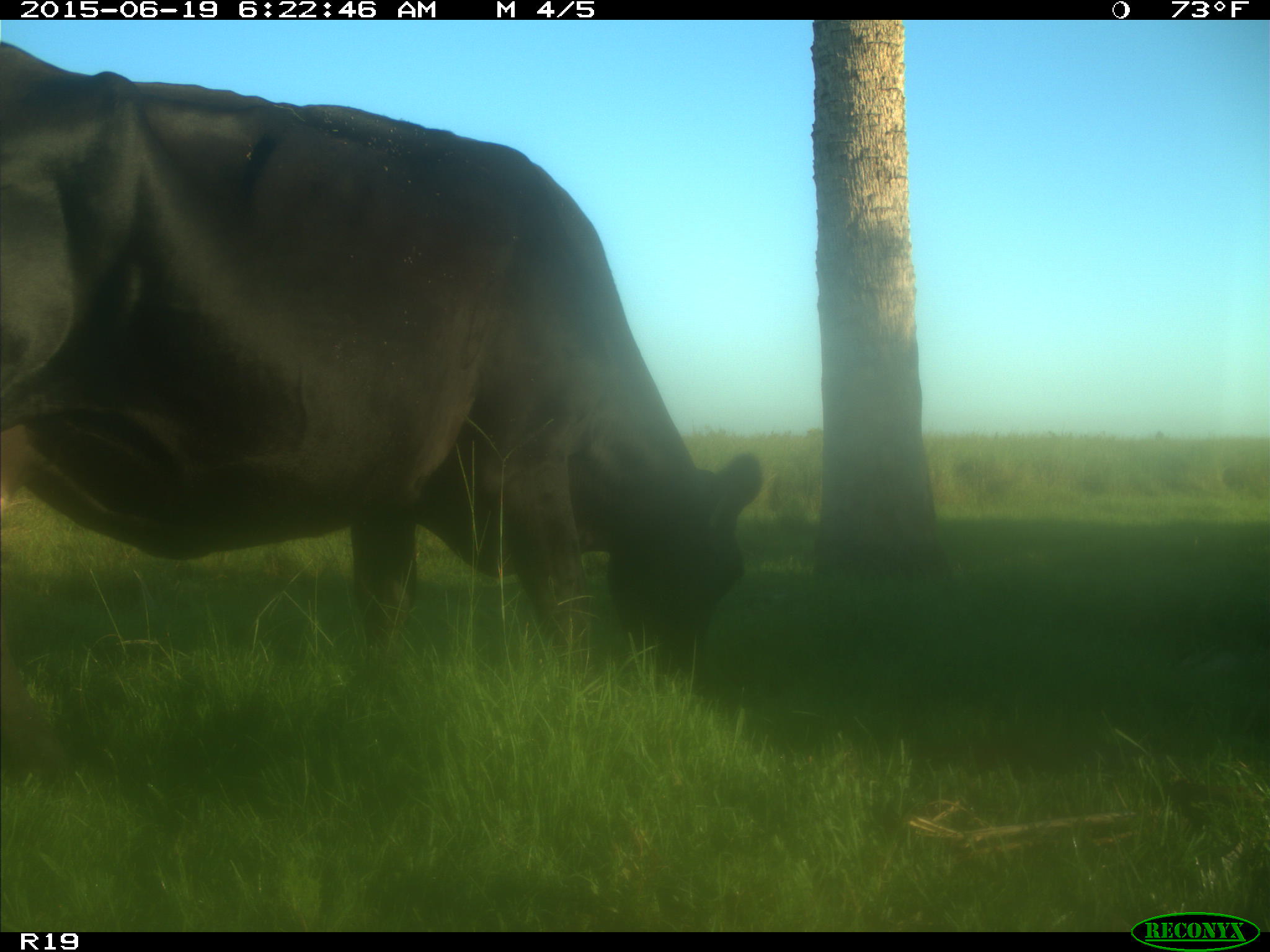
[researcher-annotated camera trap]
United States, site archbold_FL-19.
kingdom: Animalia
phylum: Chordata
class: Mammalia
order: Artiodactyla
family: Bovidae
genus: Bos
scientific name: Bos taurus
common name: domestic cow